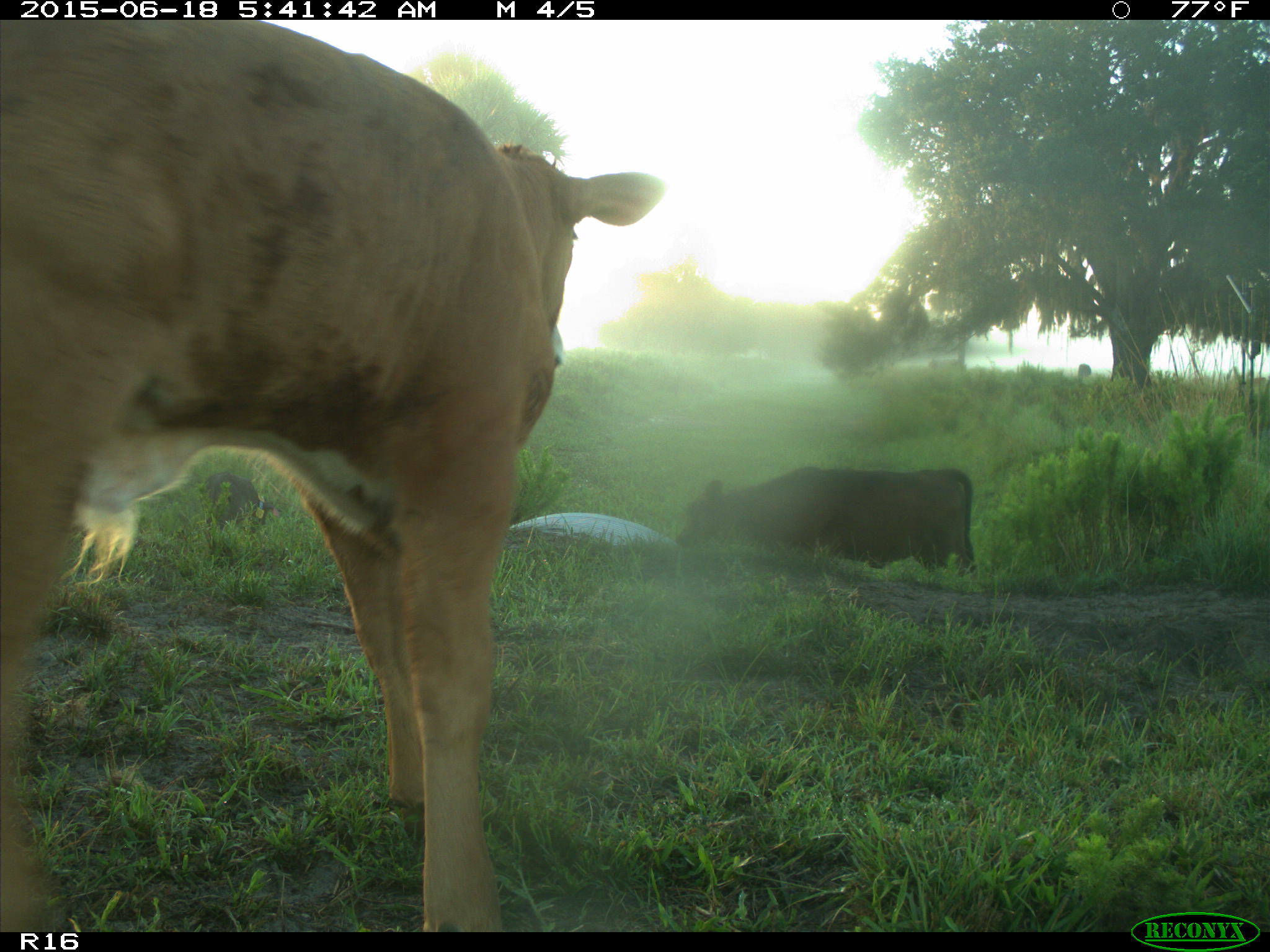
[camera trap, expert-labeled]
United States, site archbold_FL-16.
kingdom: Animalia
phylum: Chordata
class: Mammalia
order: Artiodactyla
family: Suidae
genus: Sus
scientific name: Sus scrofa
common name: wild boar